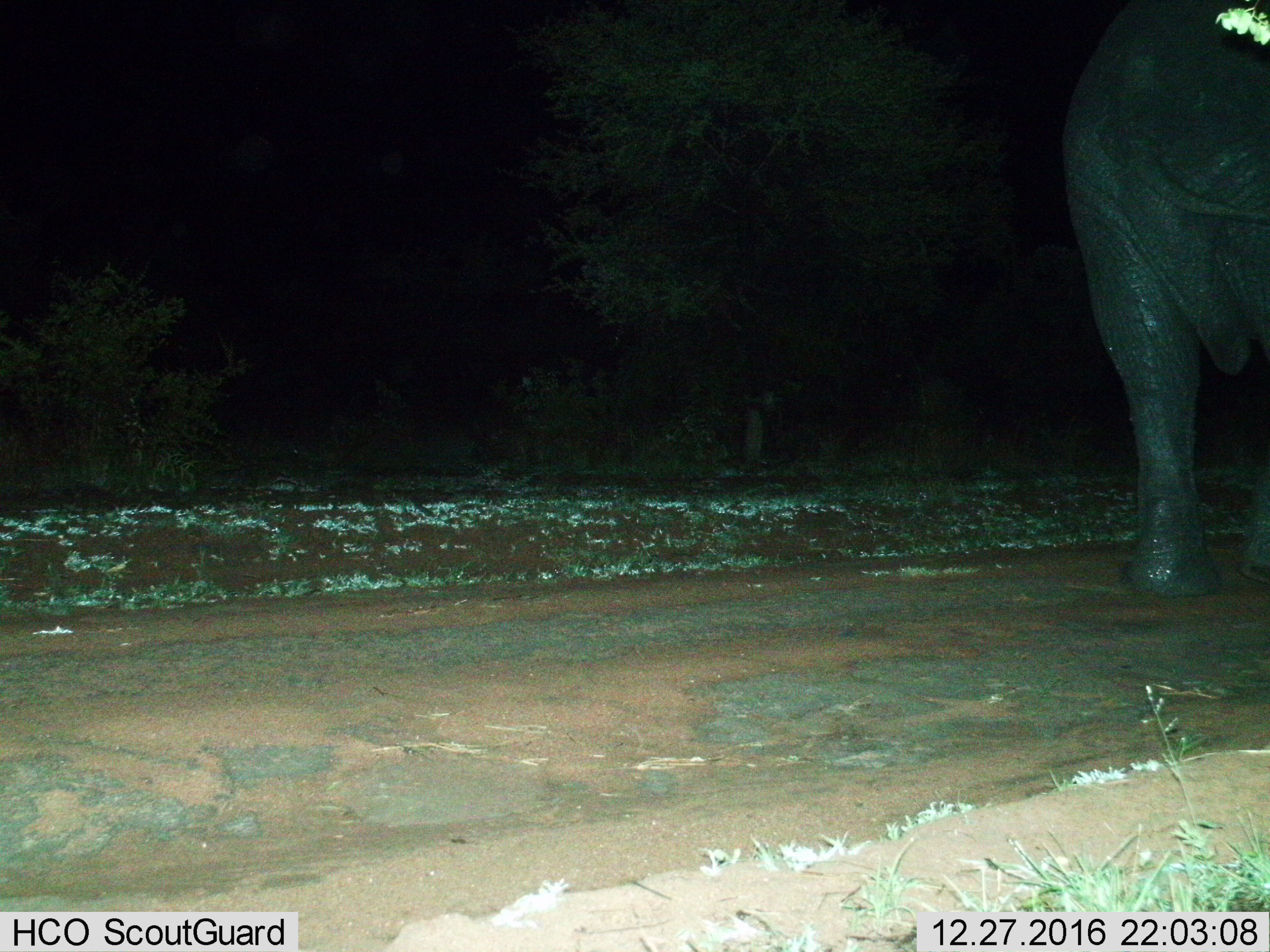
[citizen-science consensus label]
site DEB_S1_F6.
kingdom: Animalia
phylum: Chordata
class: Mammalia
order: Proboscidea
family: Elephantidae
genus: Loxodonta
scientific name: Loxodonta africana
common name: african bush elephant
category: elephant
Elephant (african bush elephant) (Loxodonta africana), count 1. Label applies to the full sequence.